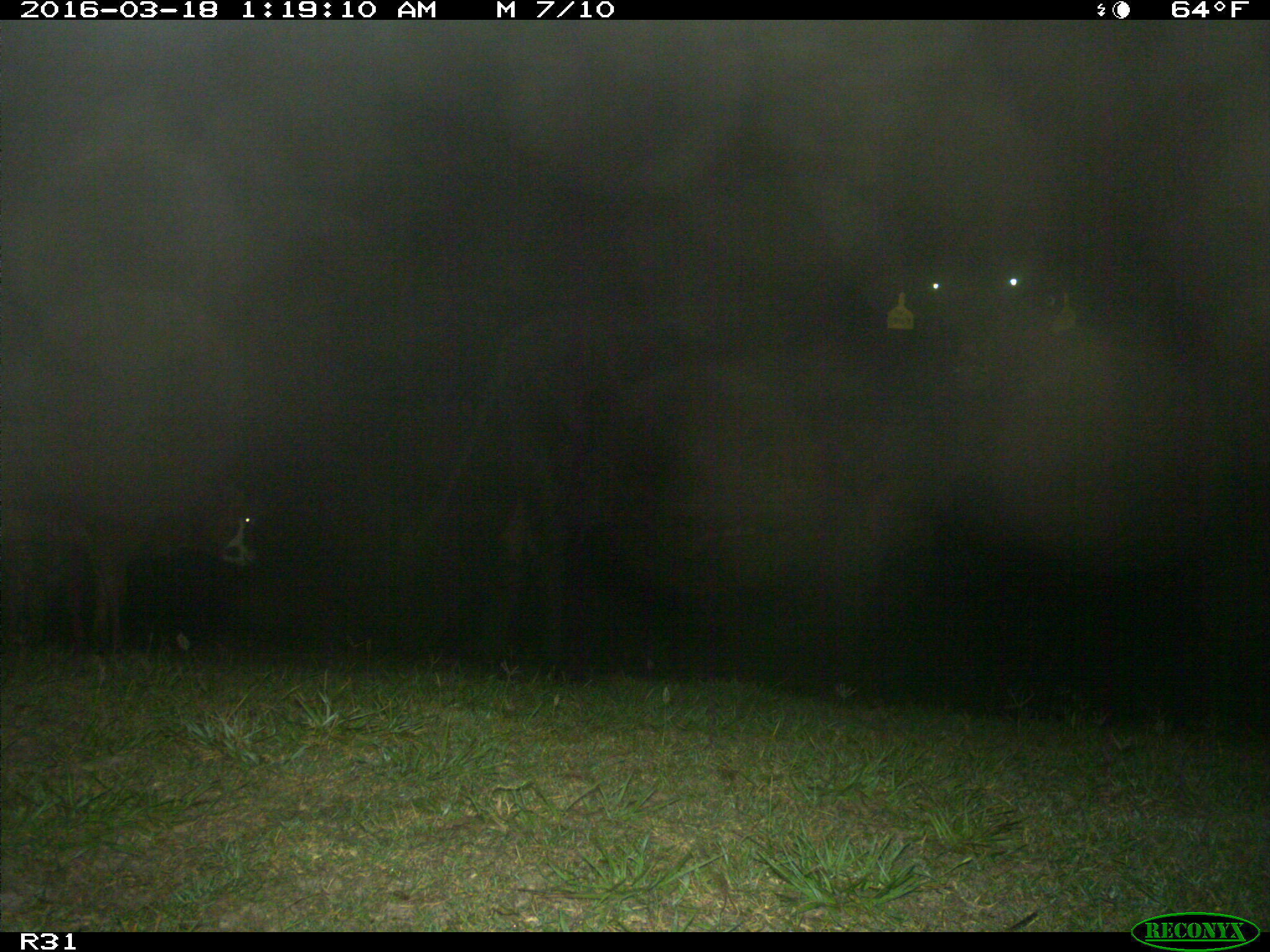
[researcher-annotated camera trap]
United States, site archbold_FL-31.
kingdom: Animalia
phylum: Chordata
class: Mammalia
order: Artiodactyla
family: Bovidae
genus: Bos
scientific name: Bos taurus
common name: domestic cow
Bos taurus (domestic cow).